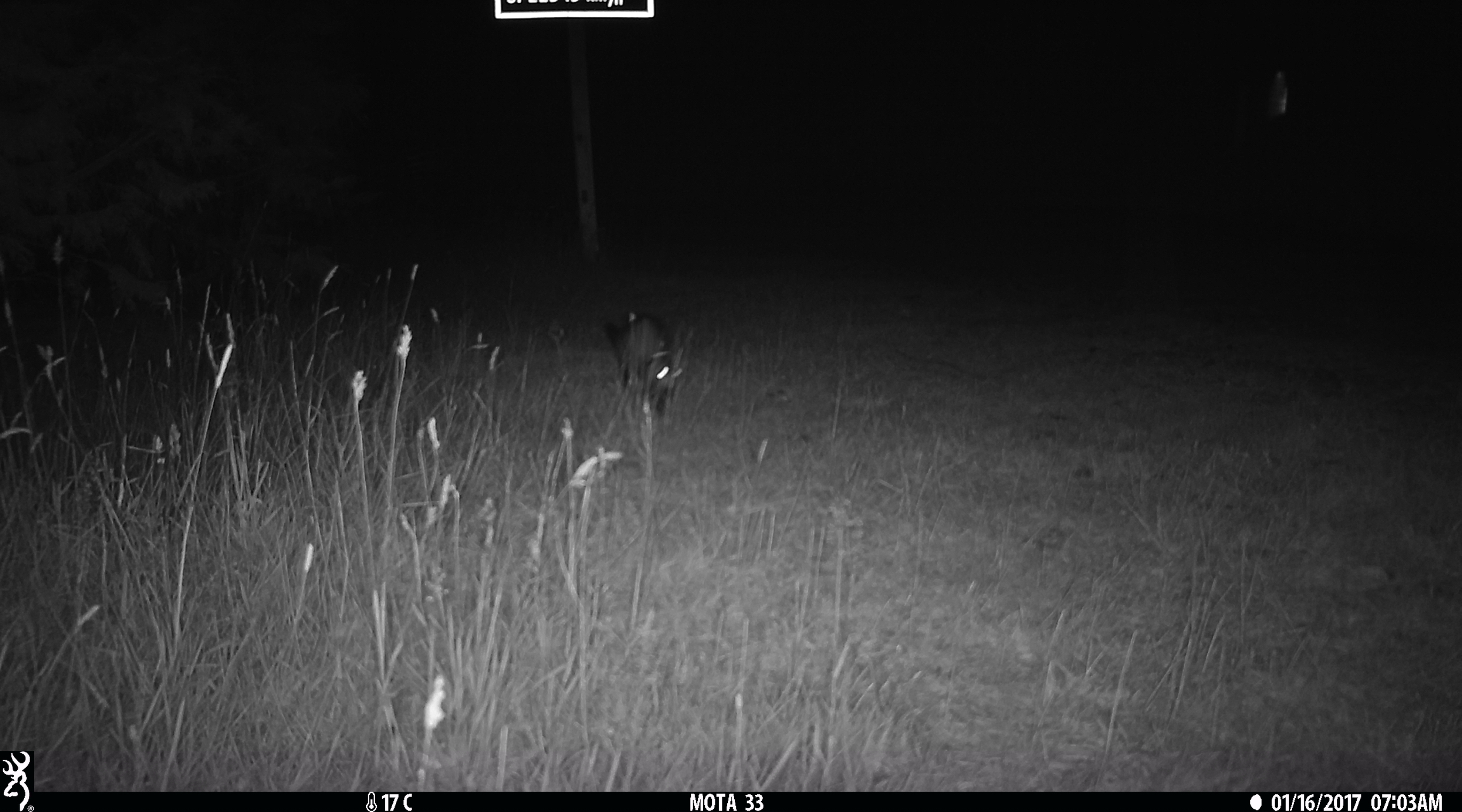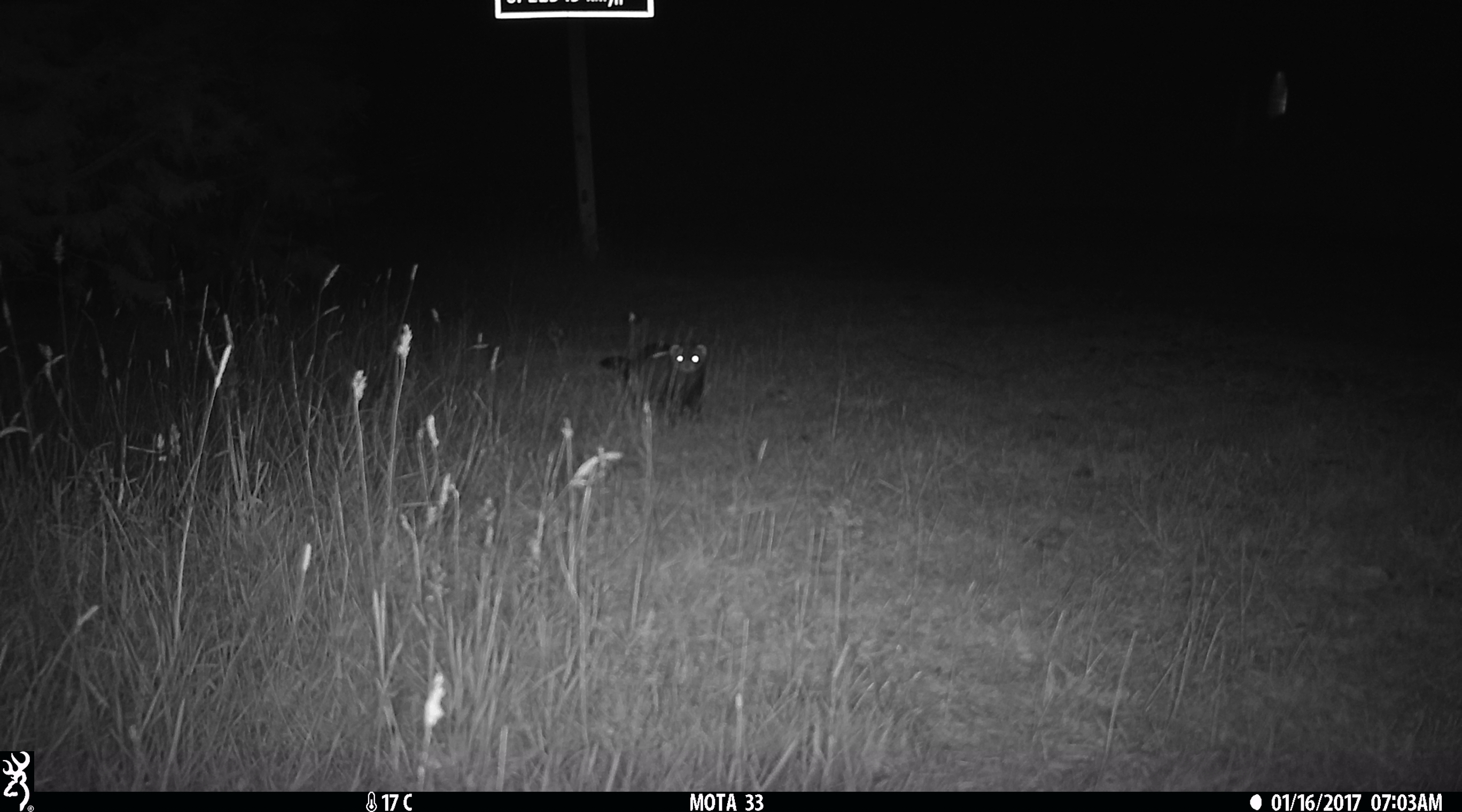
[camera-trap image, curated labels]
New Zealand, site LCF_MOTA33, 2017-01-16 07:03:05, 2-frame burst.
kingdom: Animalia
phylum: Chordata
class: Mammalia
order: Carnivora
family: Mustelidae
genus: Mustela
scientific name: Mustela furo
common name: ferret